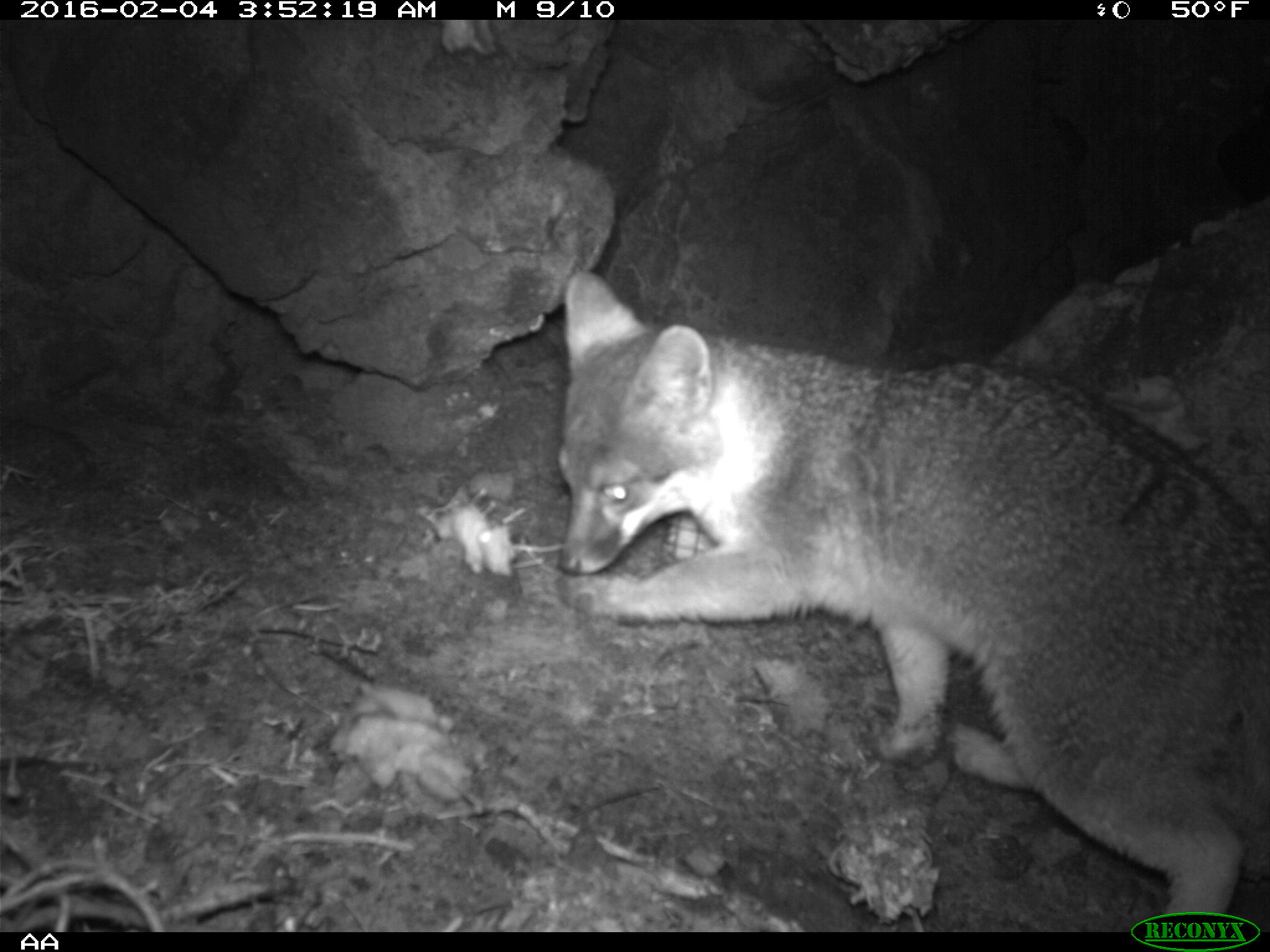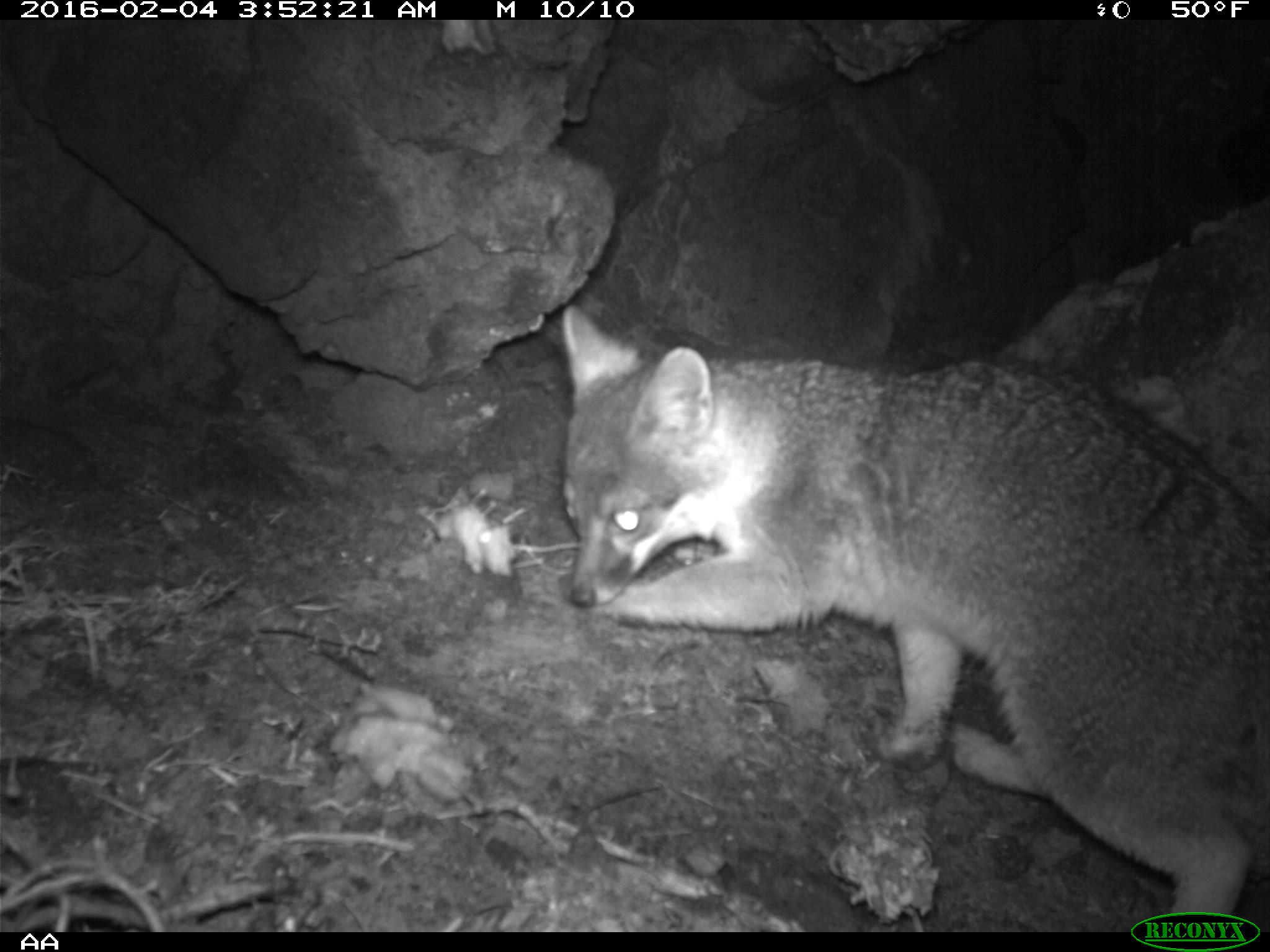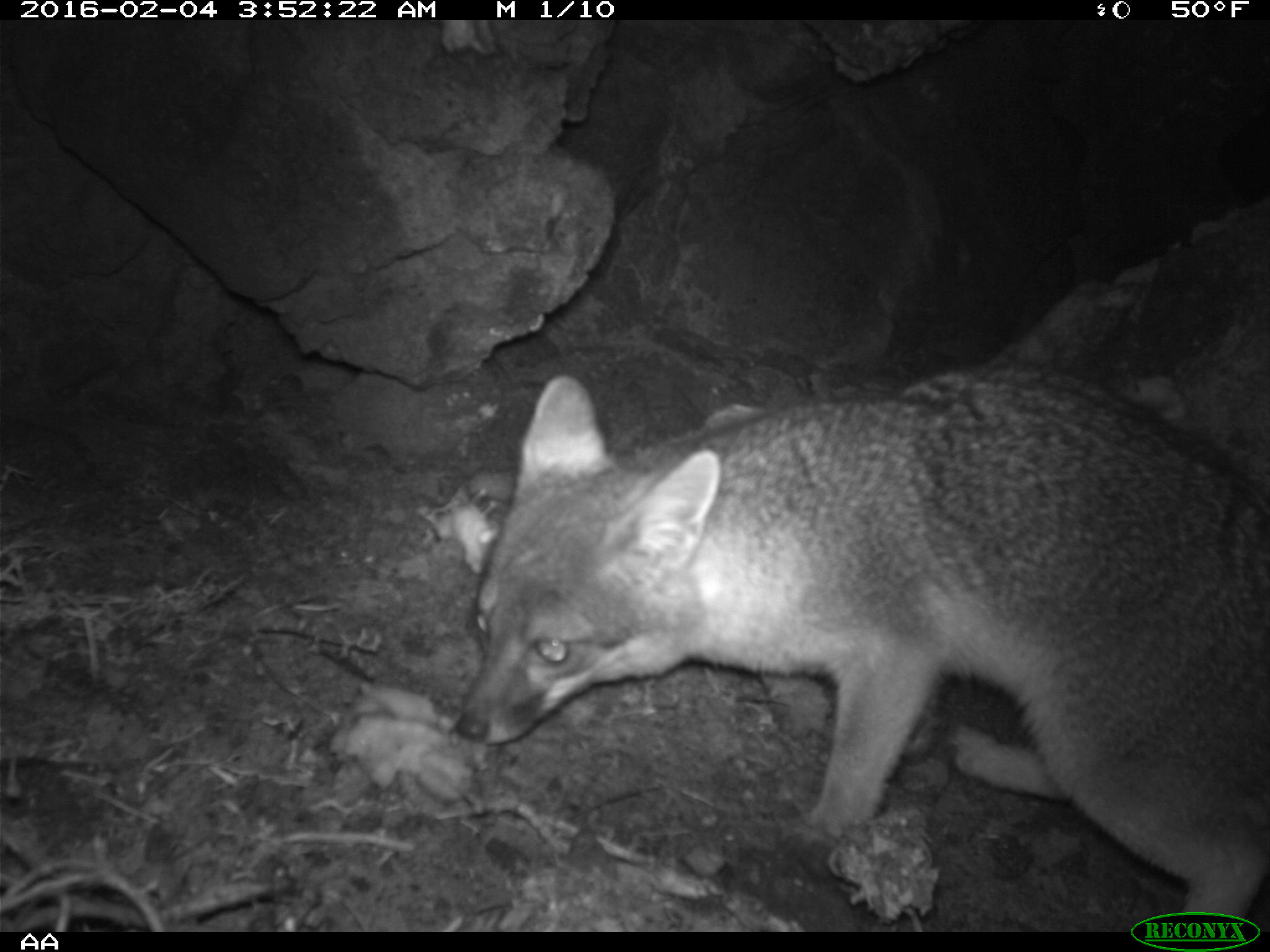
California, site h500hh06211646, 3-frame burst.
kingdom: Animalia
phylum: Chordata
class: Mammalia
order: Carnivora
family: Canidae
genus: Urocyon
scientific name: Urocyon littoralis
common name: island fox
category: fox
Fox (island fox) (Urocyon littoralis).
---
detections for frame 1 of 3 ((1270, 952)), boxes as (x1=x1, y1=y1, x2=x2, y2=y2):
fox: (x1=551, y1=269, x2=1269, y2=929)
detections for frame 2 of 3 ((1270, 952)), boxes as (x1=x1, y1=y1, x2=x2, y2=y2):
fox: (x1=561, y1=307, x2=1269, y2=929)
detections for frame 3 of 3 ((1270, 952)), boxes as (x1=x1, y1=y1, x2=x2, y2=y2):
fox: (x1=453, y1=359, x2=1269, y2=930)